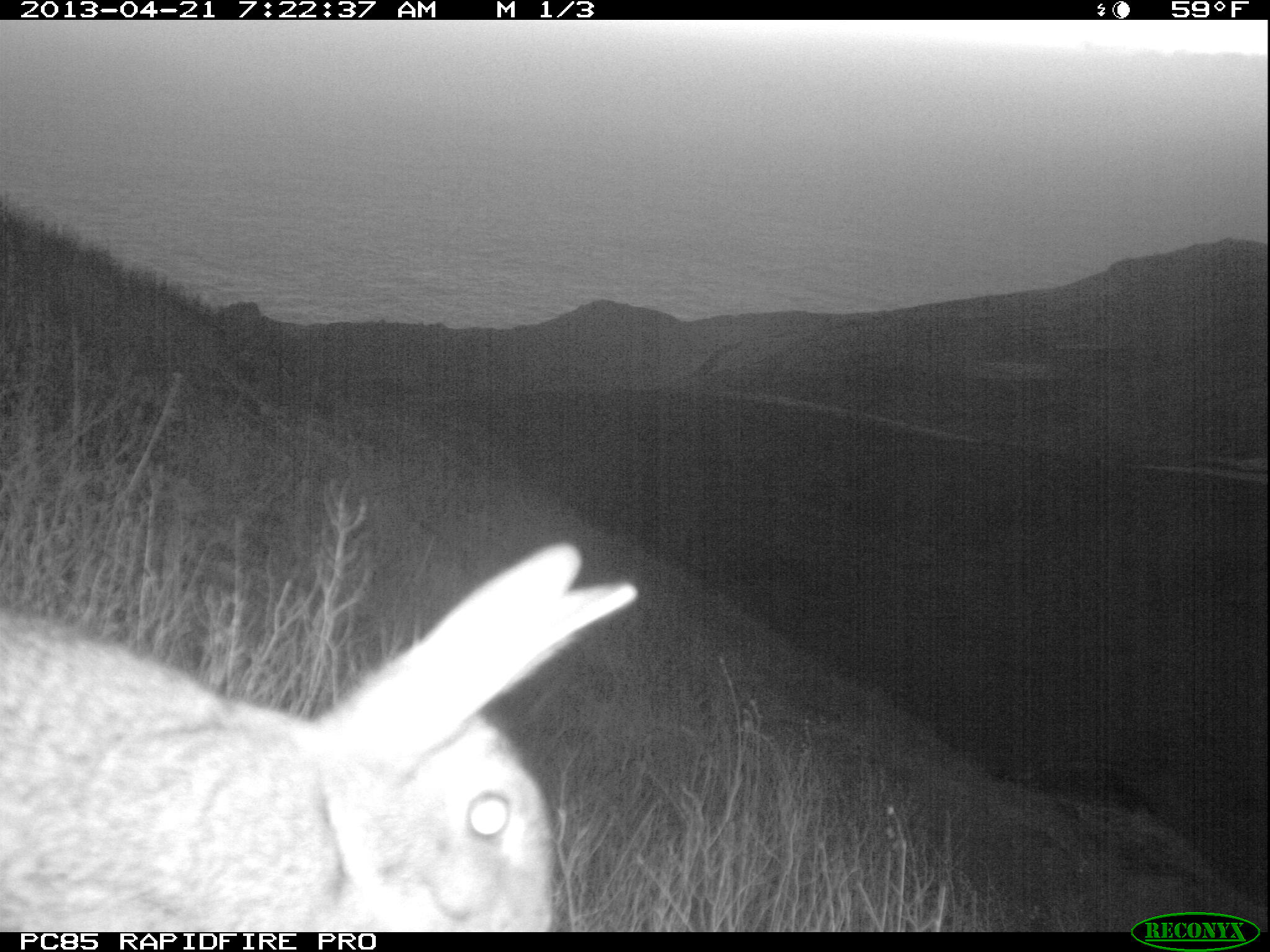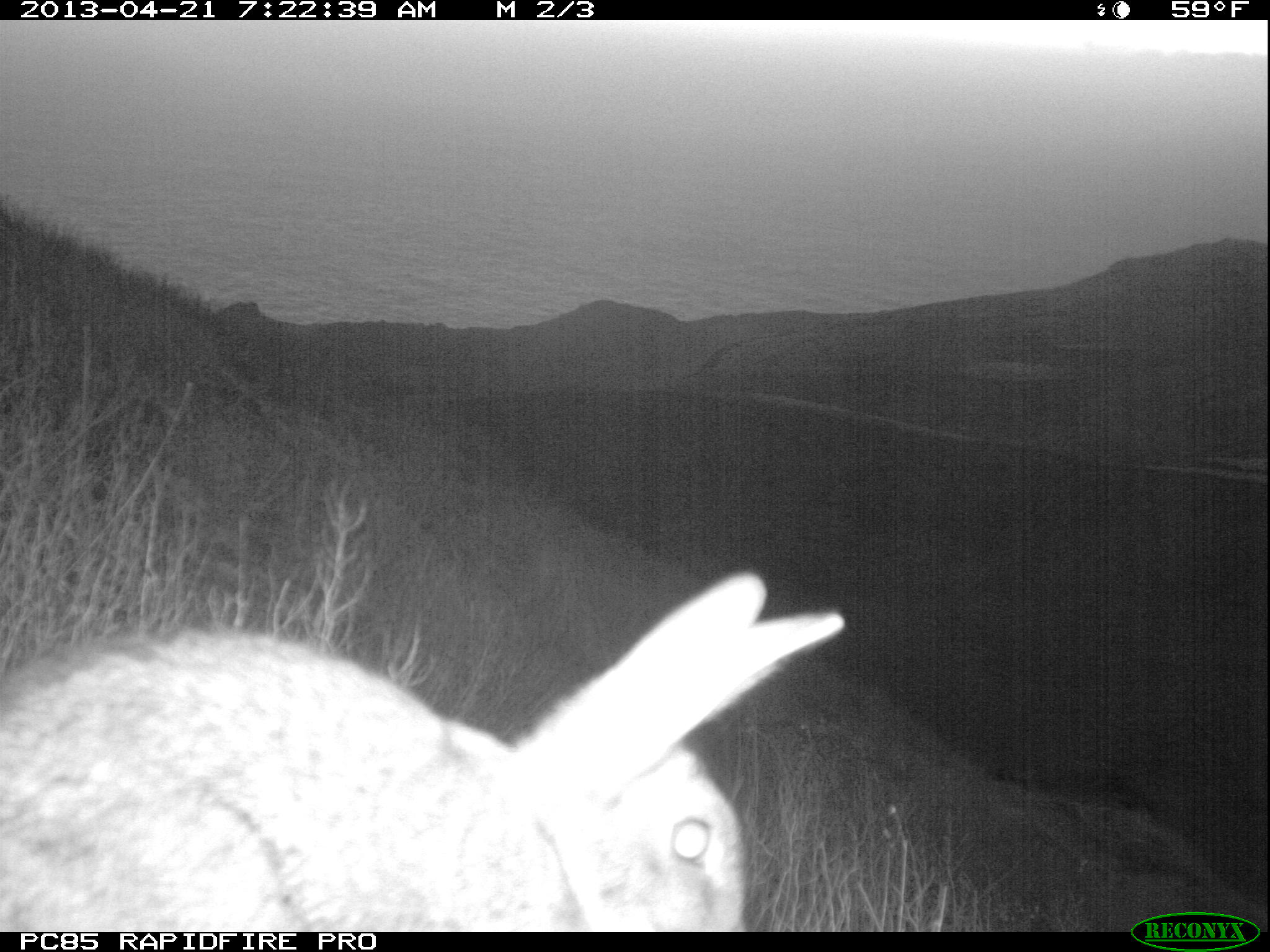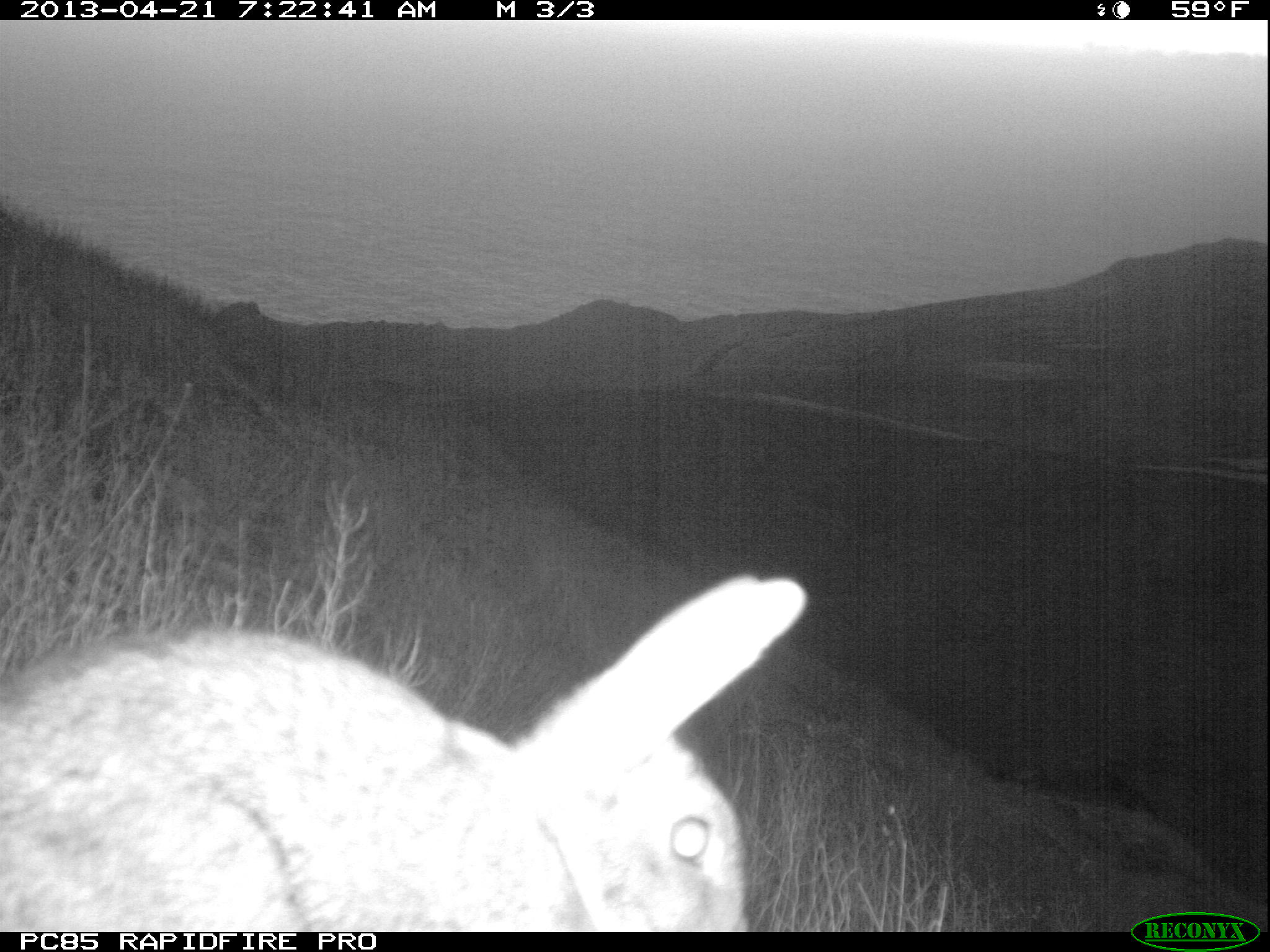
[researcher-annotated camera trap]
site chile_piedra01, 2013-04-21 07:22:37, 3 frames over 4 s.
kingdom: Animalia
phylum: Chordata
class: Mammalia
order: Lagomorpha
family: Leporidae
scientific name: Leporidae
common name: rabbits and hares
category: rabbit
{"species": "rabbit (rabbits and hares) (Leporidae)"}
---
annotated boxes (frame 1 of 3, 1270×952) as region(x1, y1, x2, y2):
rabbit: region(0, 537, 641, 929)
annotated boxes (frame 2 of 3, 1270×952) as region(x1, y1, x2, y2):
rabbit: region(0, 571, 833, 928)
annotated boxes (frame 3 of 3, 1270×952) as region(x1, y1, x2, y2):
rabbit: region(0, 579, 795, 930)